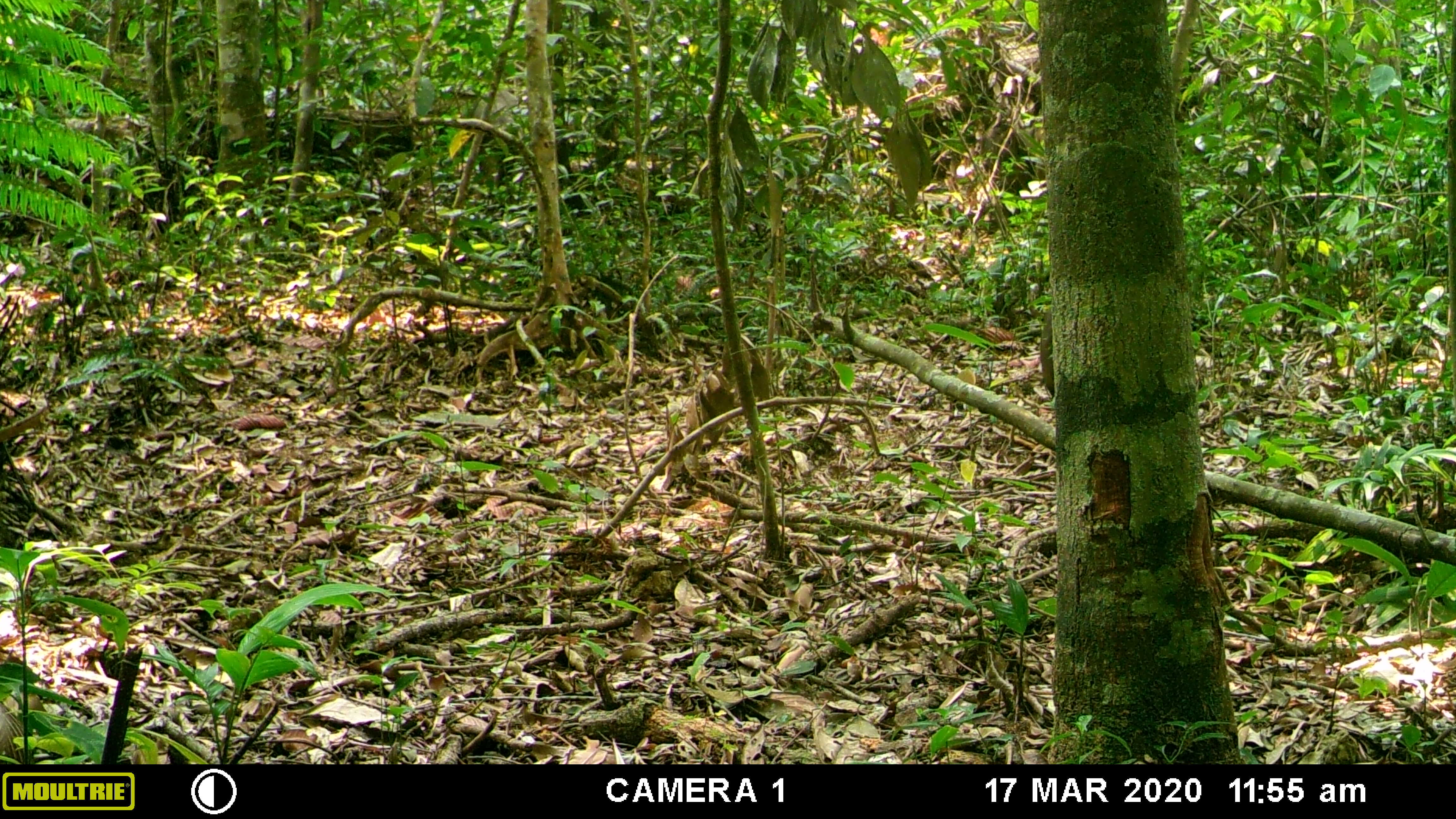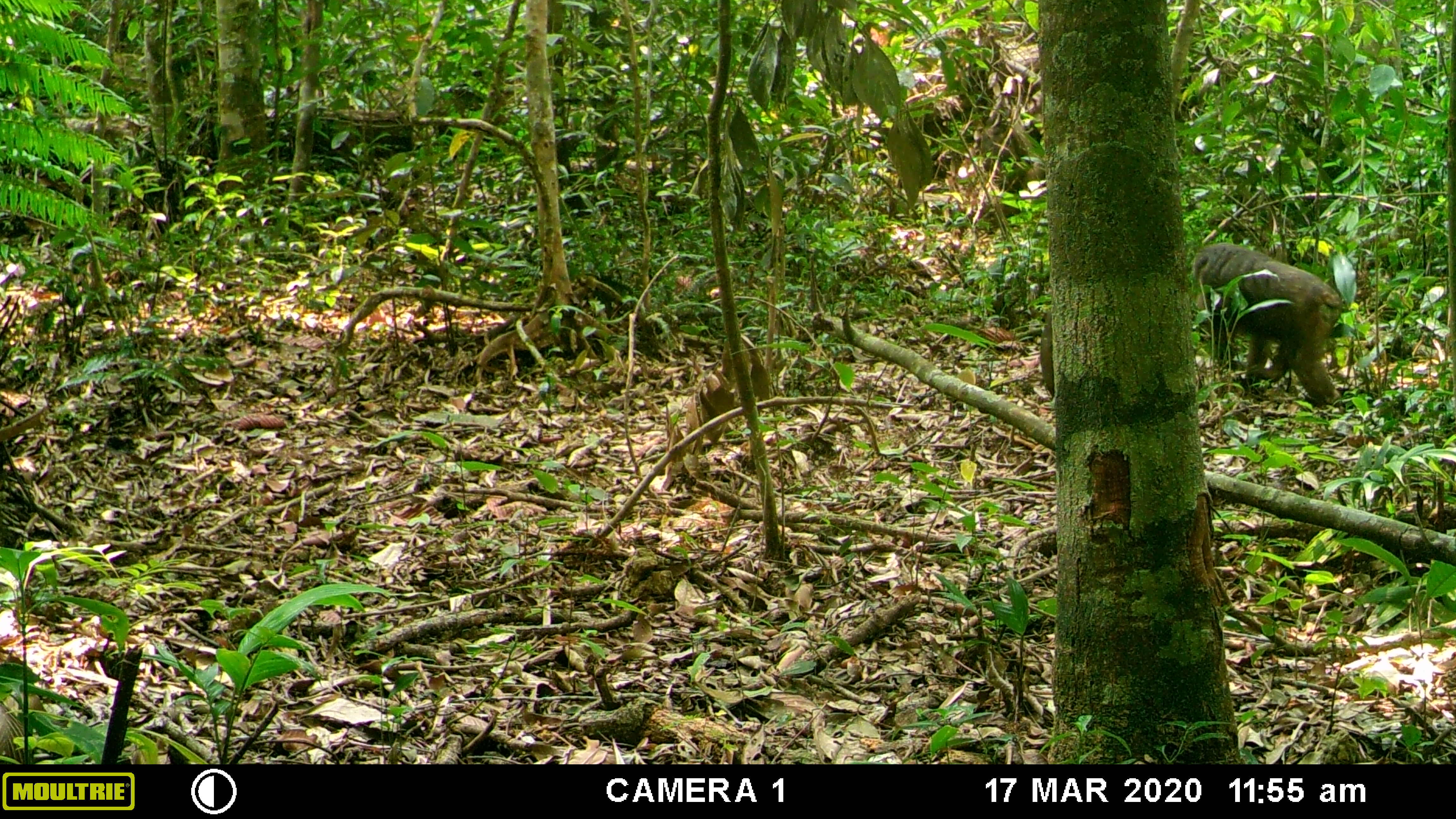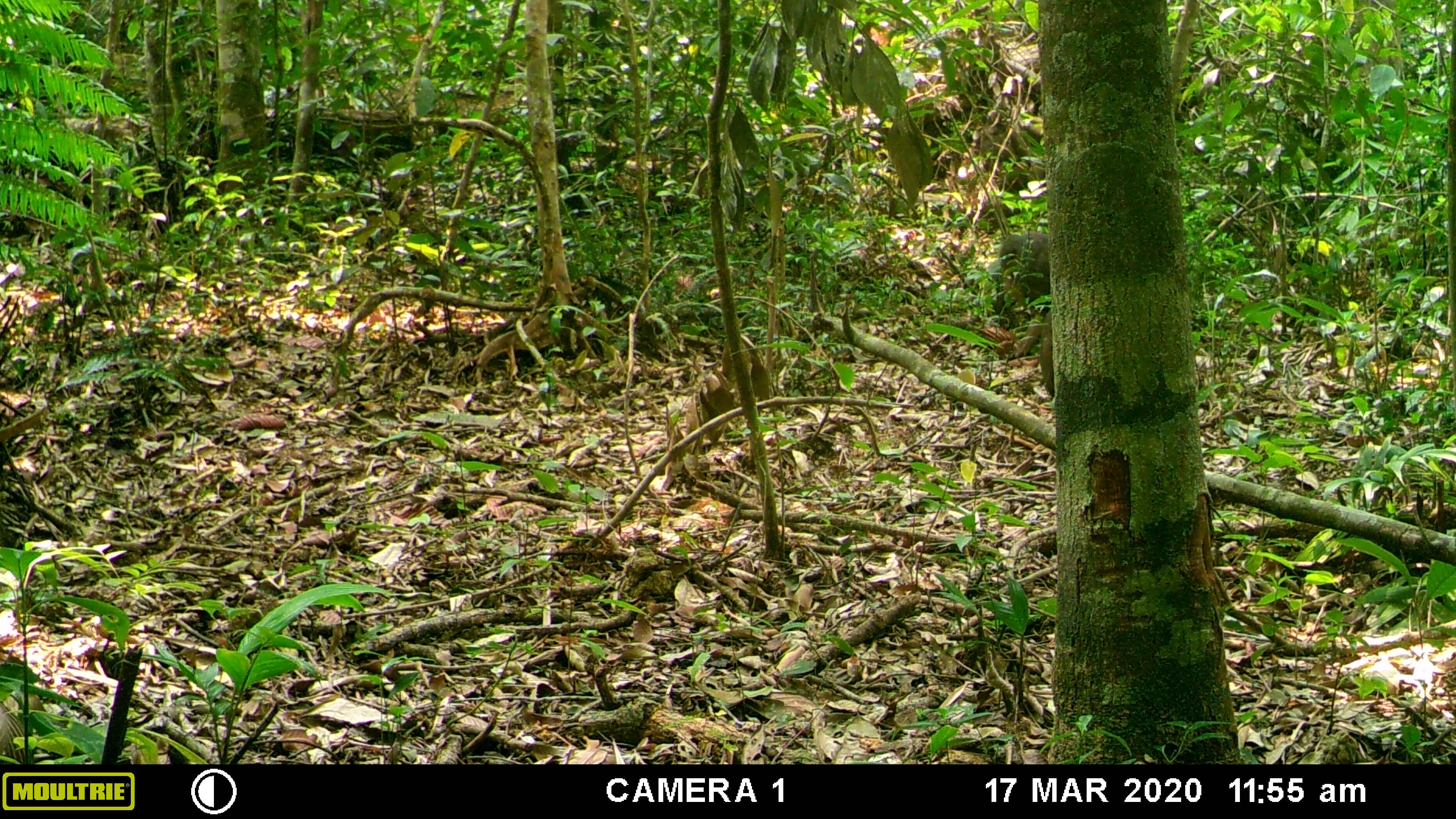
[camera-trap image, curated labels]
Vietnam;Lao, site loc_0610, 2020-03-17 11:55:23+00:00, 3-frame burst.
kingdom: Animalia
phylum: Chordata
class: Mammalia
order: Primates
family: Cercopithecidae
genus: Macaca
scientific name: Macaca arctoides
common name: stump-tailed macaque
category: stump tailed macaque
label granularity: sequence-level